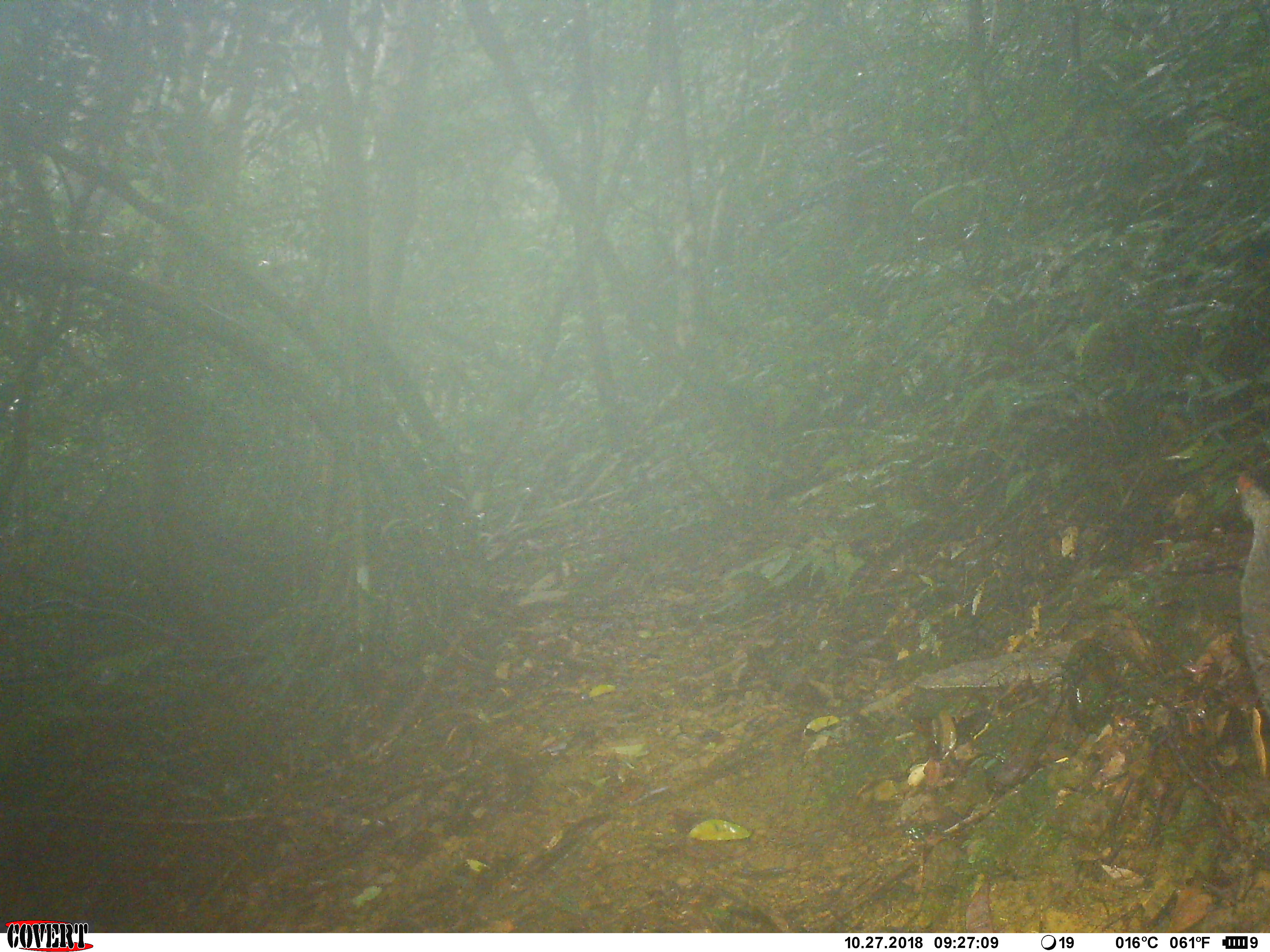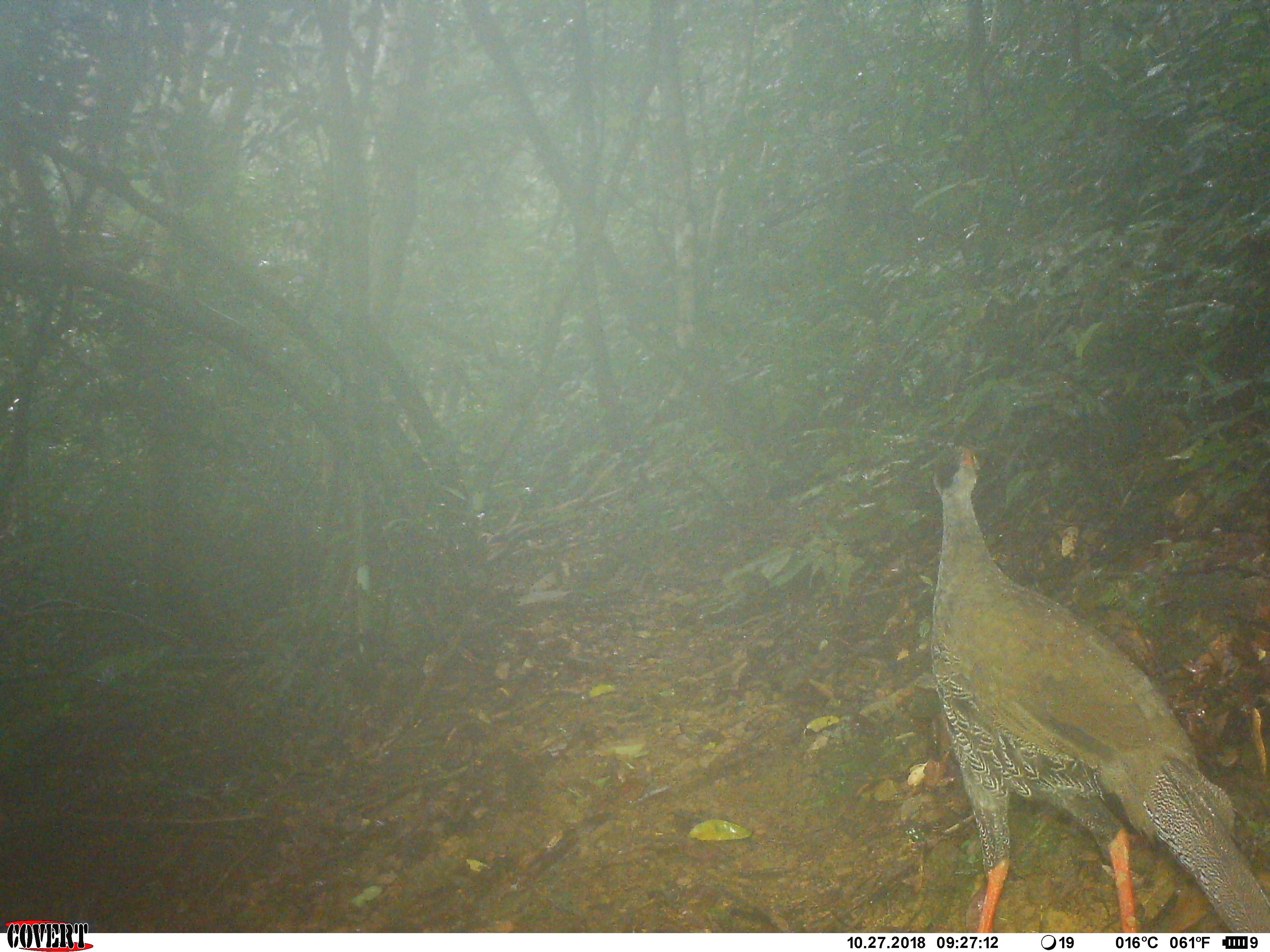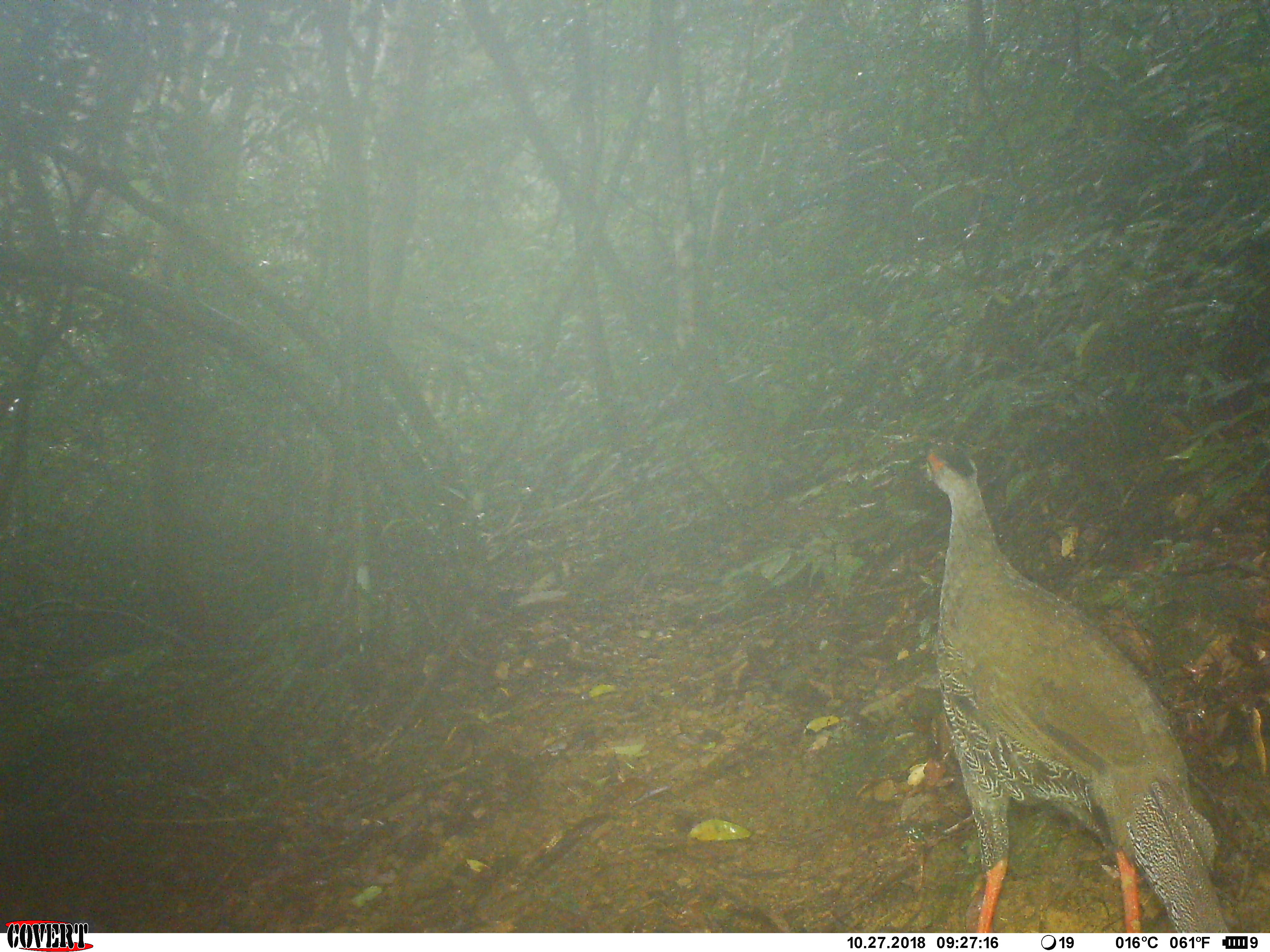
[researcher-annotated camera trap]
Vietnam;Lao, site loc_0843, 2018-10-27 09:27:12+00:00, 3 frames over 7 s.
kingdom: Animalia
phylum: Chordata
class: Aves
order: Galliformes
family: Phasianidae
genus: Lophura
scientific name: Lophura nycthemera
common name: silver pheasant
Silver pheasant (Lophura nycthemera). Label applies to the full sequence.